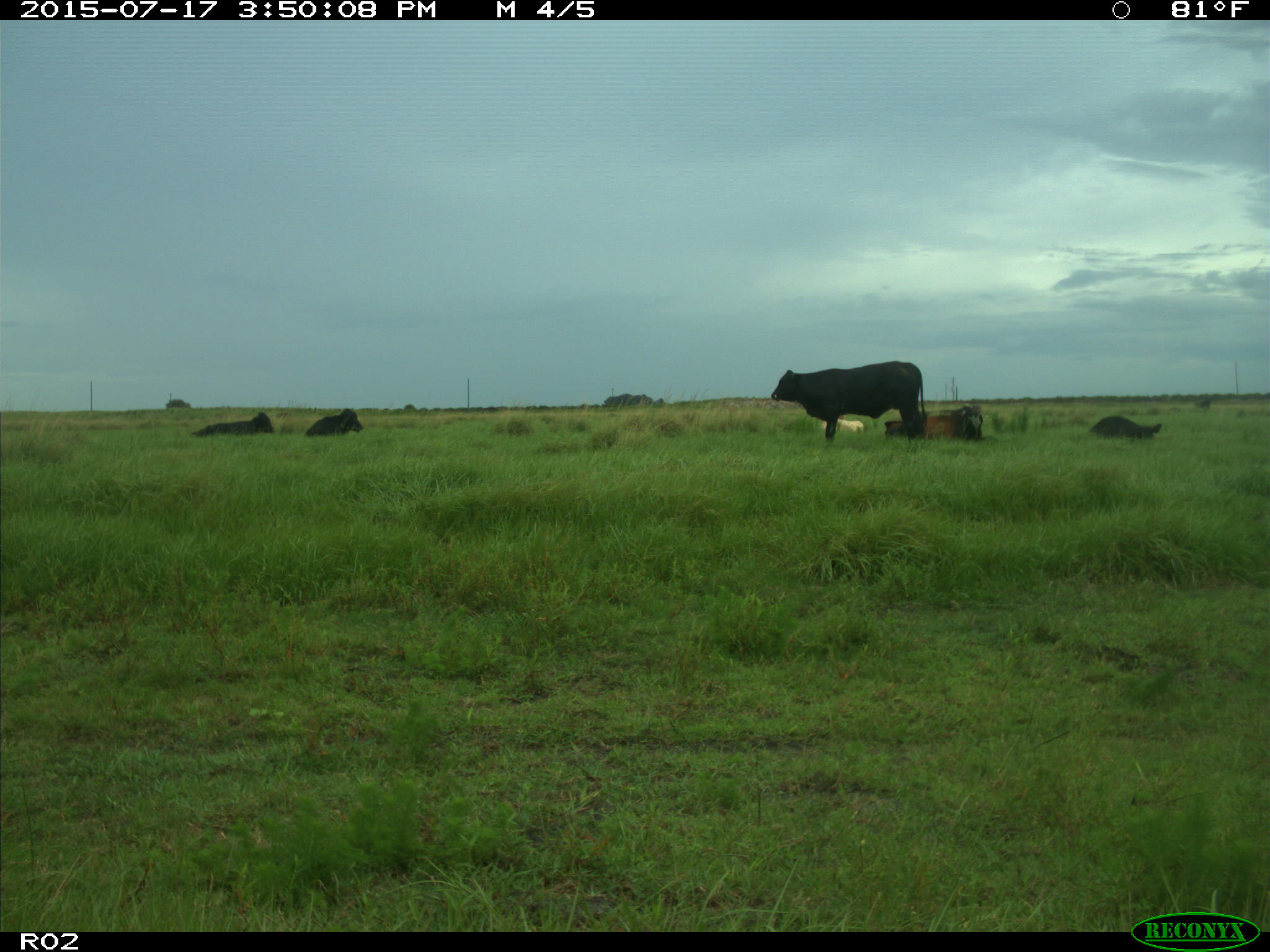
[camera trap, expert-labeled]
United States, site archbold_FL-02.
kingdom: Animalia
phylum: Chordata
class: Mammalia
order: Artiodactyla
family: Bovidae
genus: Bos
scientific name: Bos taurus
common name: domestic cow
Bos taurus (domestic cow).